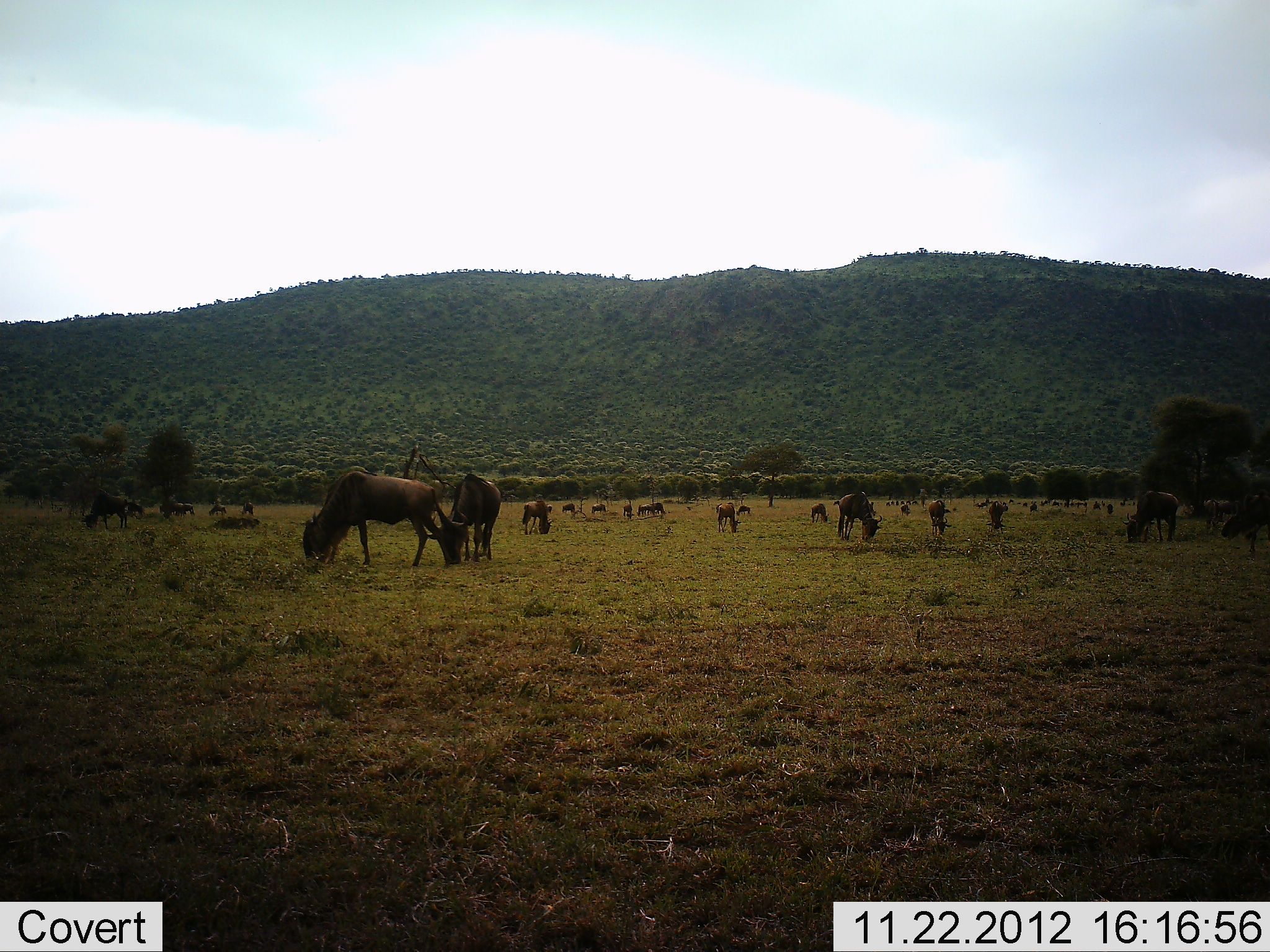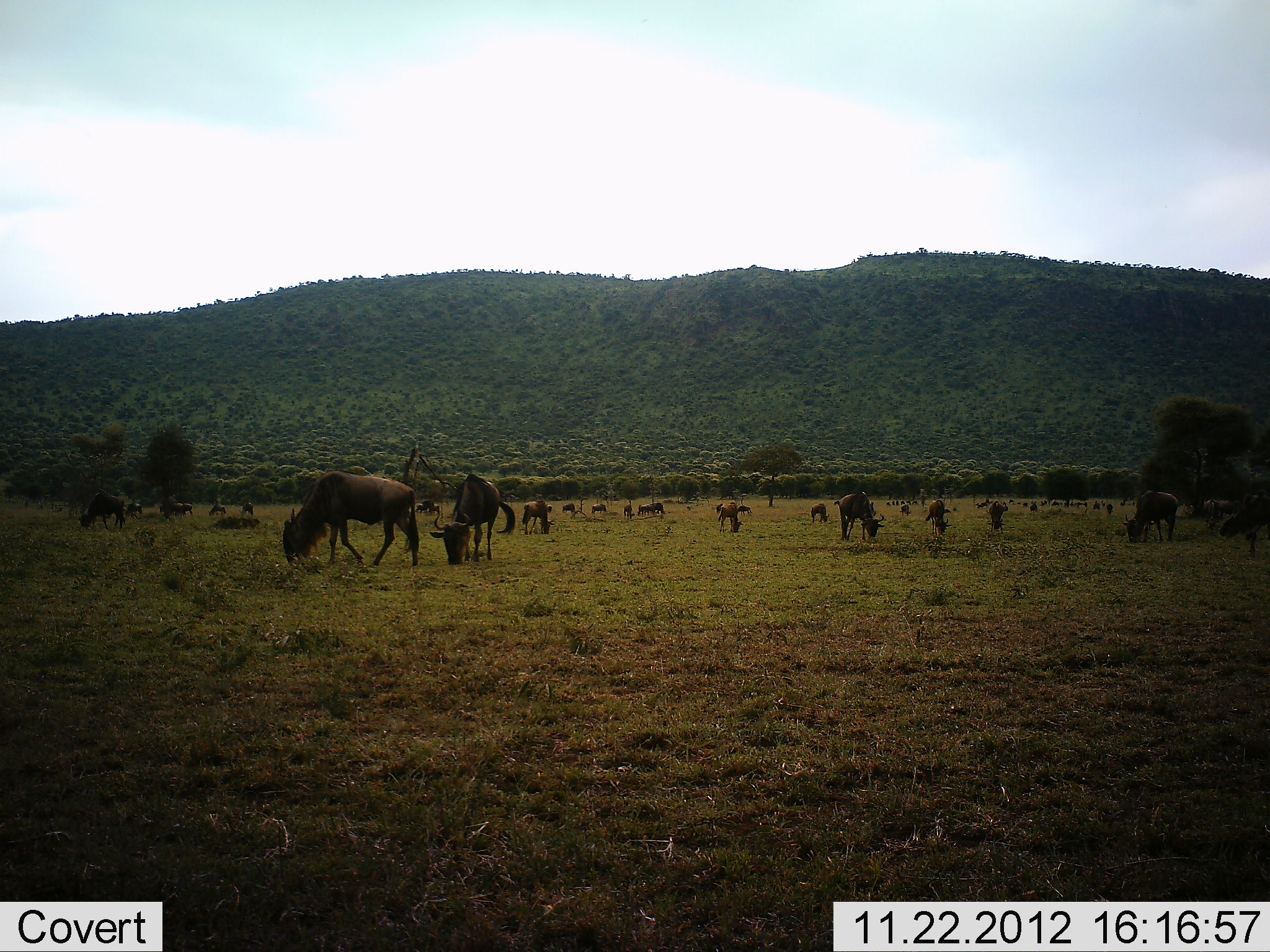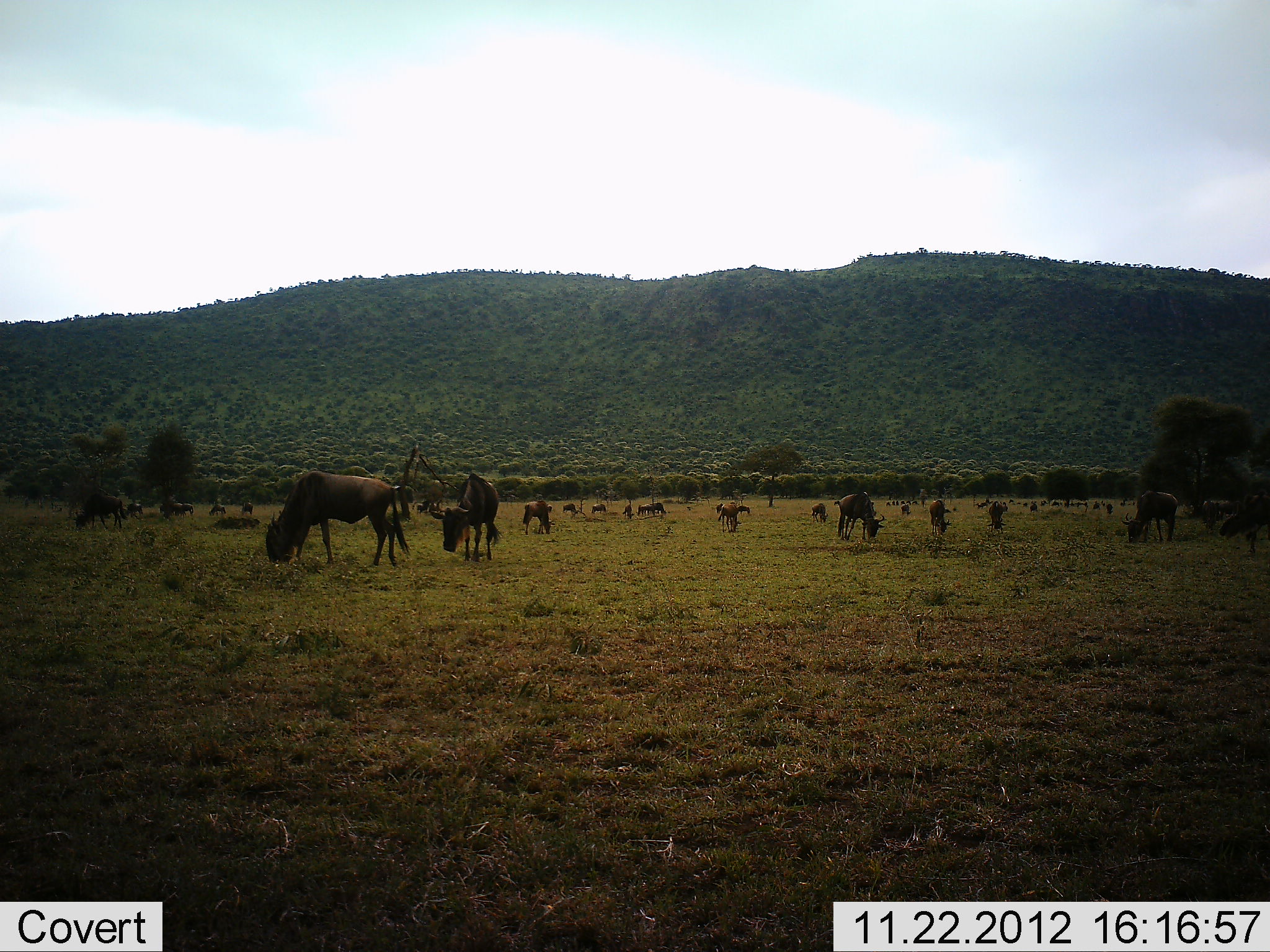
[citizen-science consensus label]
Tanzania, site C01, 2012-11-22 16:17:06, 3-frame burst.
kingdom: Animalia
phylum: Chordata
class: Mammalia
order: Artiodactyla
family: Bovidae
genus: Connochaetes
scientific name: Connochaetes taurinus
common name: blue wildebeest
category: wildebeest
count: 11-50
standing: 56%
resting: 6%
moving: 39%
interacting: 0%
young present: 8%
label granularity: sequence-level